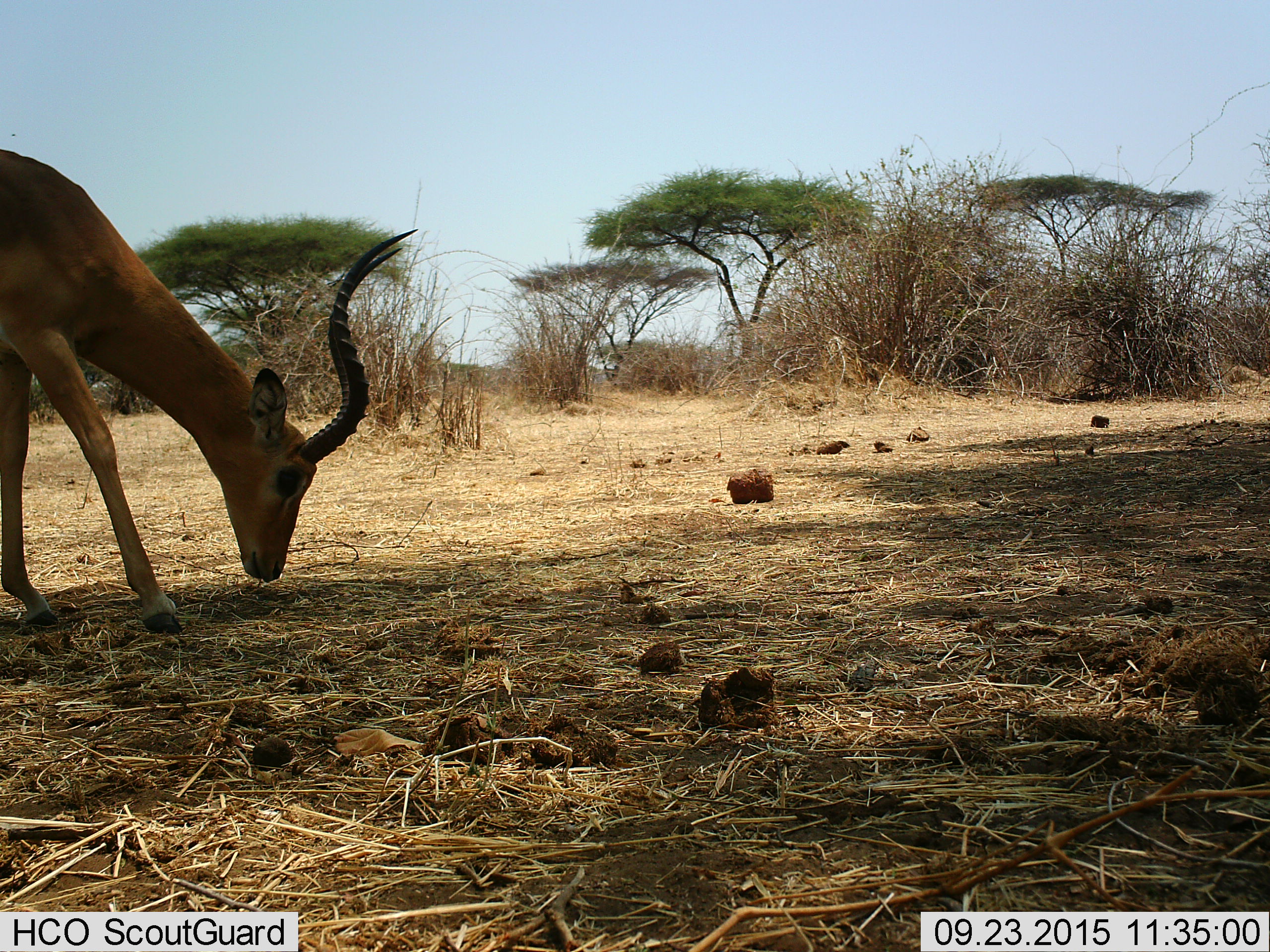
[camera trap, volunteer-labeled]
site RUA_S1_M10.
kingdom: Animalia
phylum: Chordata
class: Mammalia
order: Artiodactyla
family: Bovidae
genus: Aepyceros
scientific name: Aepyceros melampus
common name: impala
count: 1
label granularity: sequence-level